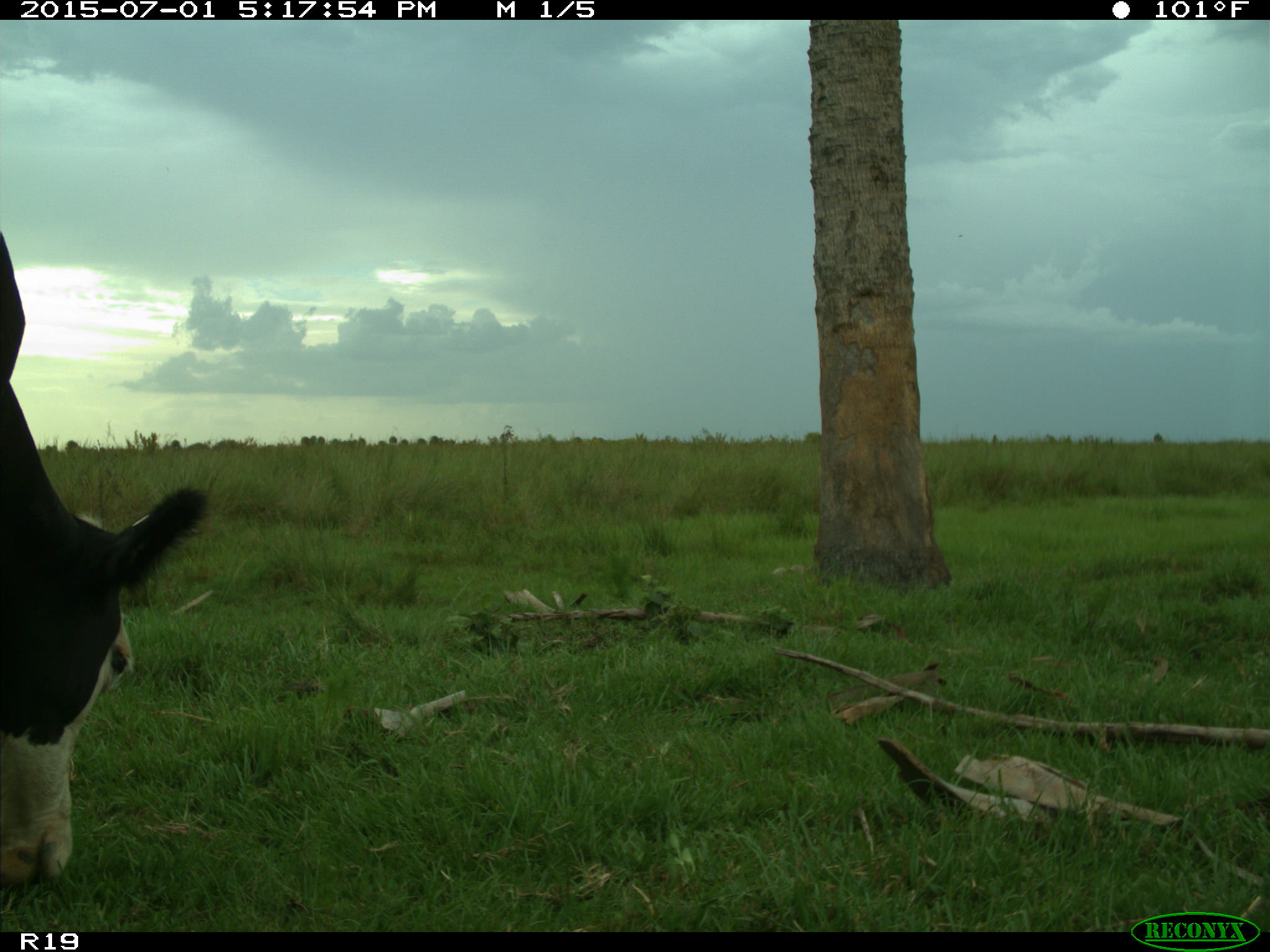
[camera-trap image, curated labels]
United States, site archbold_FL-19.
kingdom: Animalia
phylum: Chordata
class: Mammalia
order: Artiodactyla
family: Bovidae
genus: Bos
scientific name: Bos taurus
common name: domestic cow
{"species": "Bos taurus (domestic cow)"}